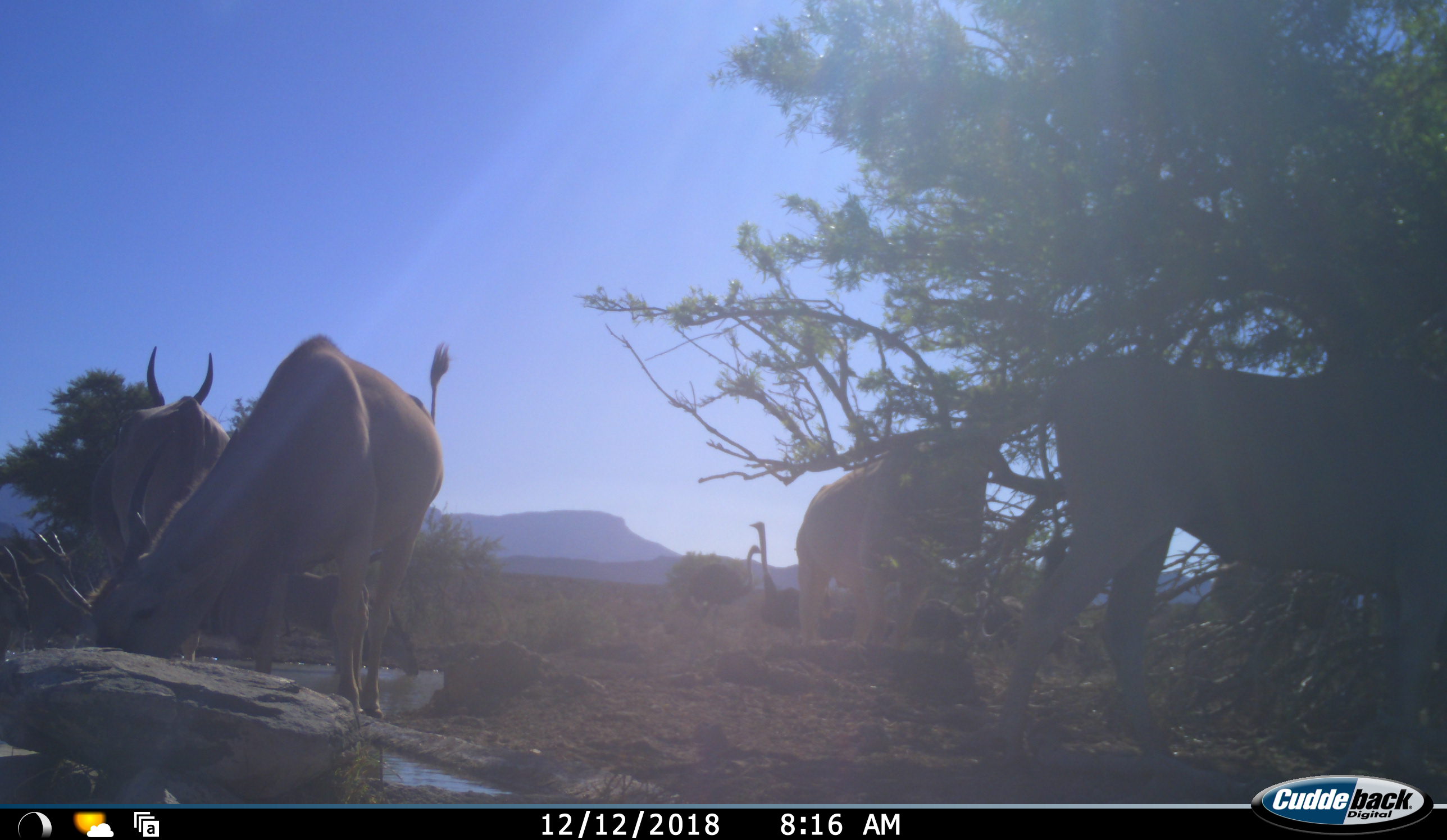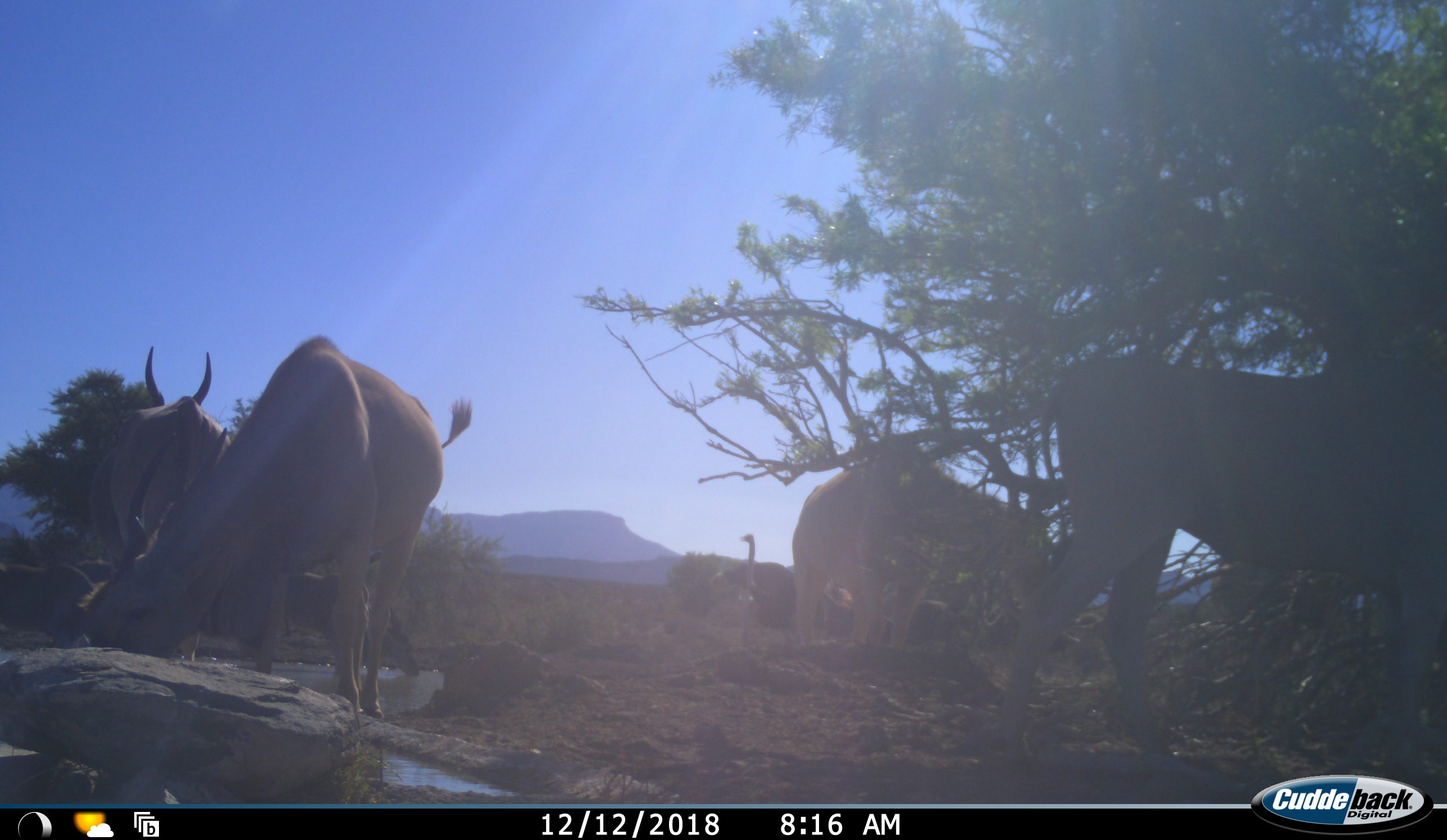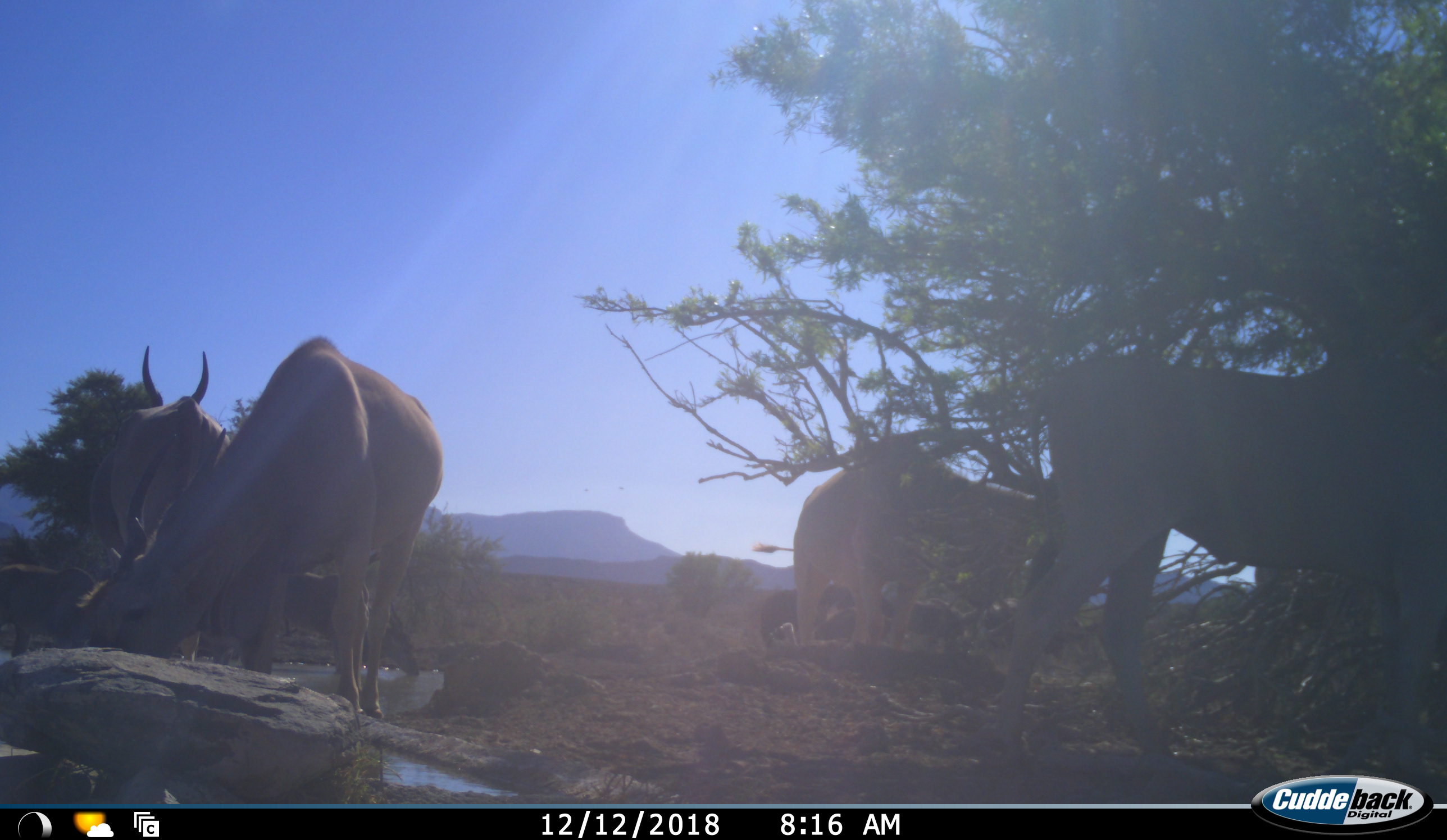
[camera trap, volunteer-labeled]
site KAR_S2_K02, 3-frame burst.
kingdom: Animalia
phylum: Chordata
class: Mammalia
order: Artiodactyla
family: Bovidae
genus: Tragelaphus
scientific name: Tragelaphus oryx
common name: eland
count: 4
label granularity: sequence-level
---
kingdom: Animalia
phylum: Chordata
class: Aves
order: Struthioniformes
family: Struthionidae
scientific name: Struthionidae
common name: ostrich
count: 2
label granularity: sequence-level